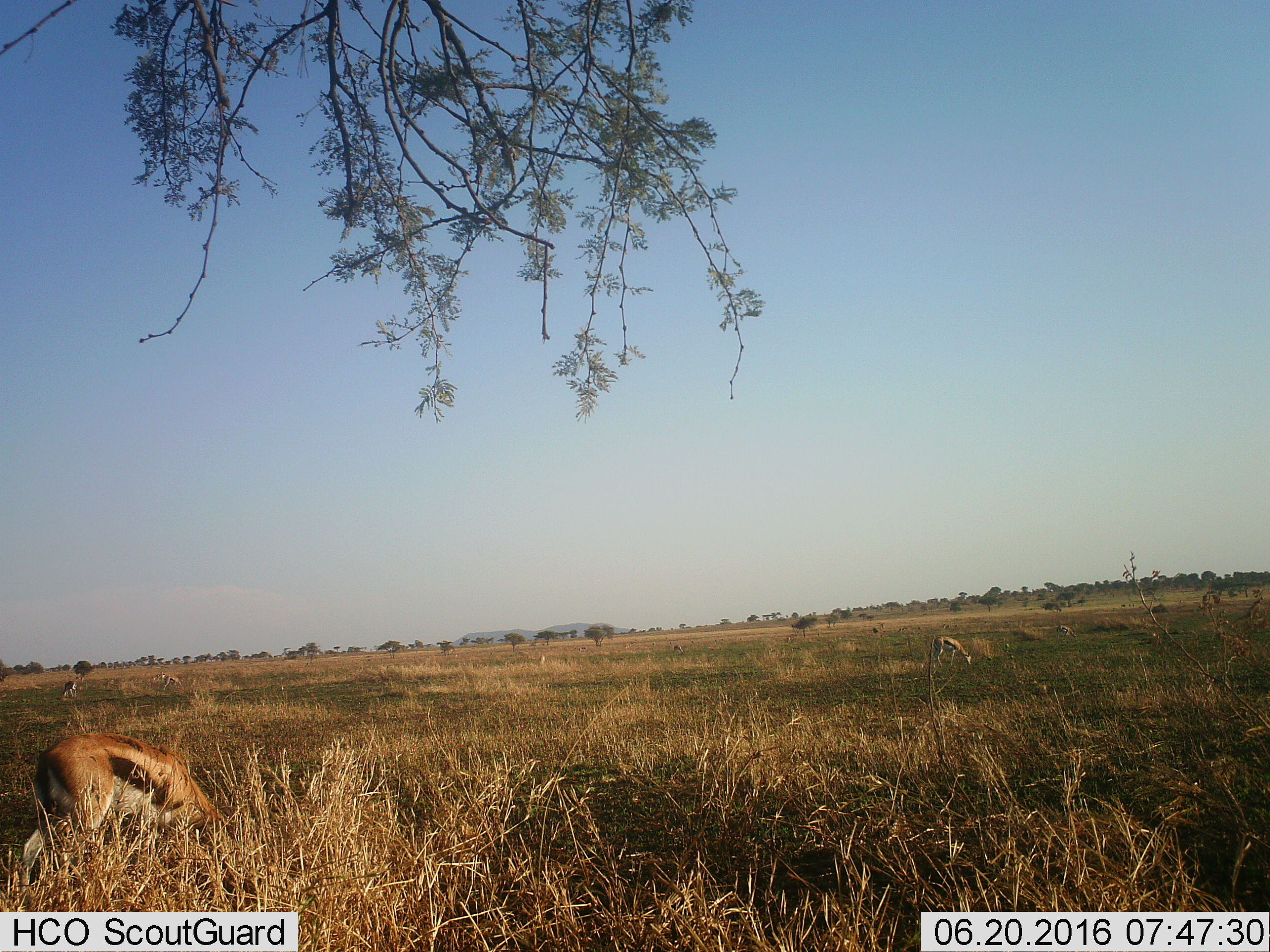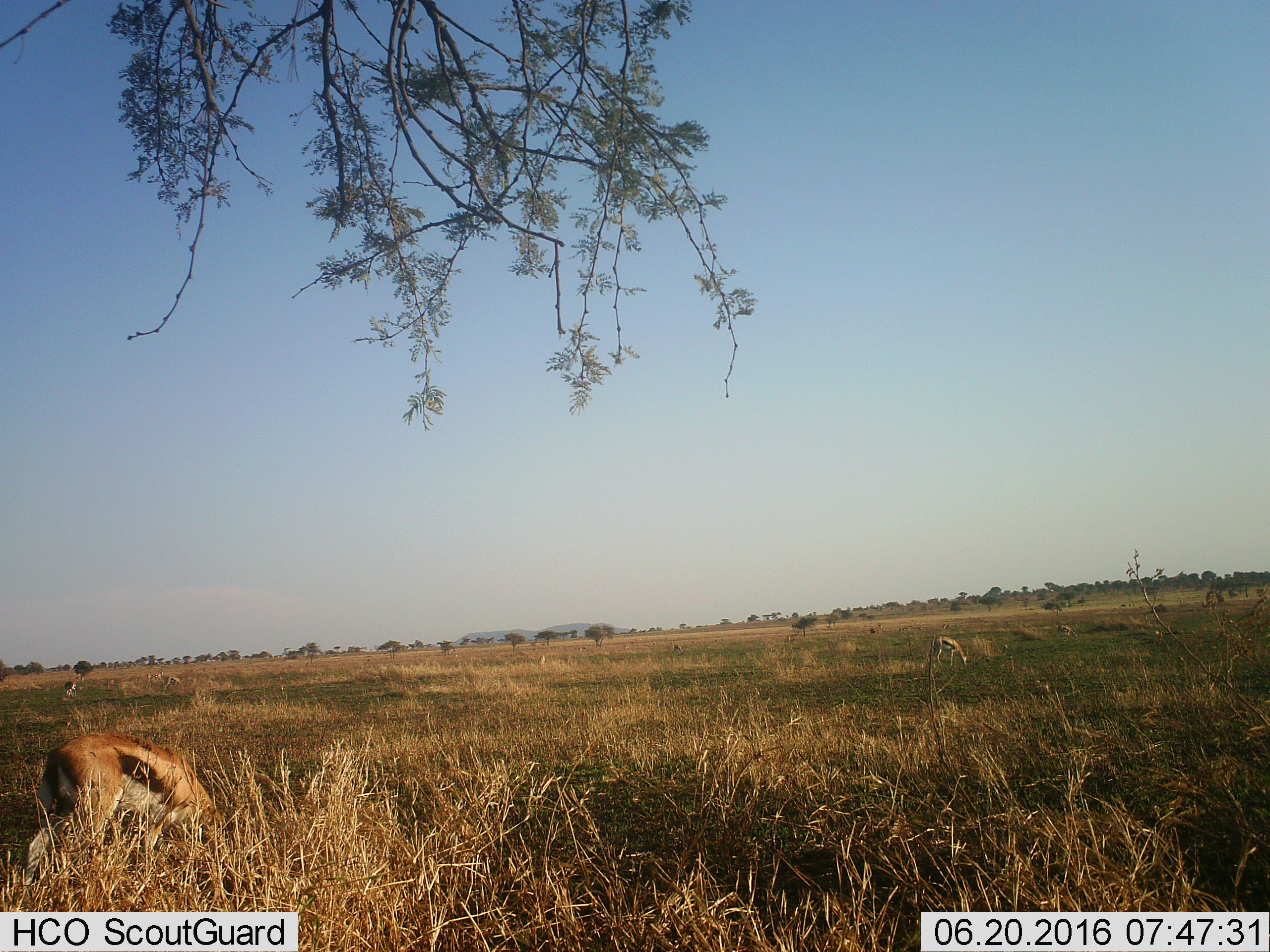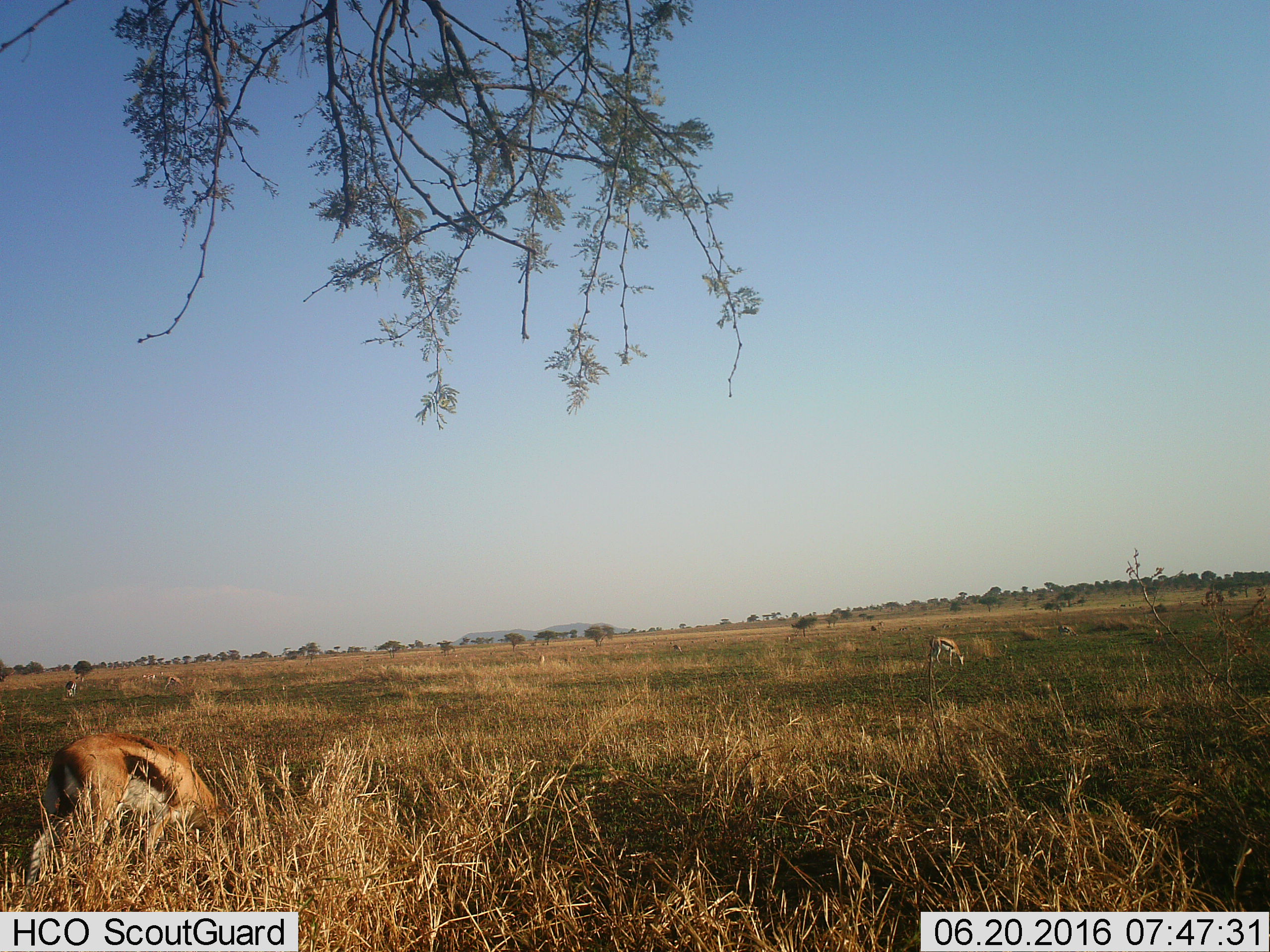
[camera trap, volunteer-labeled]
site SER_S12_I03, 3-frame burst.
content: unidentified animal